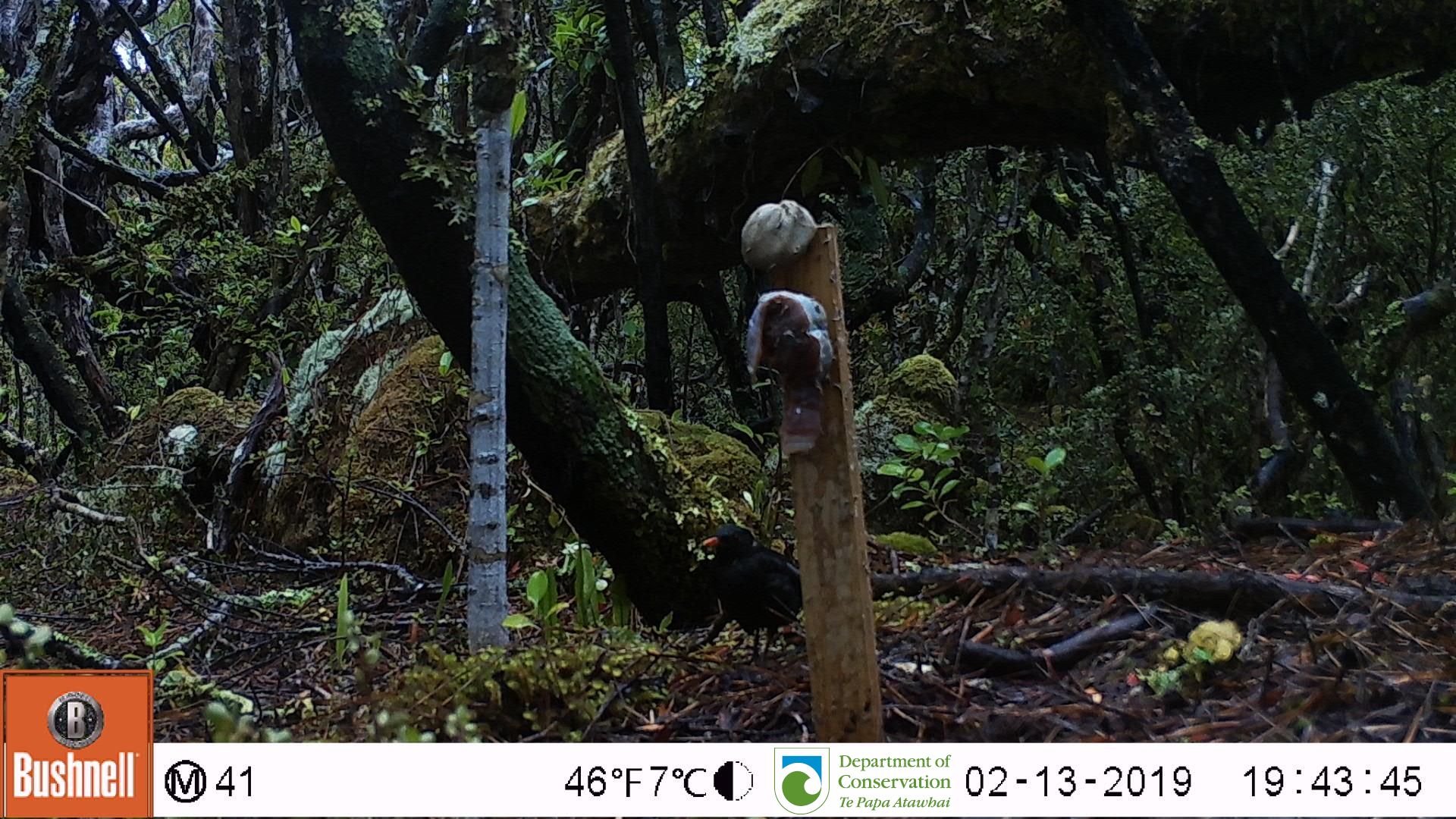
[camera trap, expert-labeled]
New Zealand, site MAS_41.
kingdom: Animalia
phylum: Chordata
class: Aves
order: Passeriformes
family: Turdidae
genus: Turdus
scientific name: Turdus merula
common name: eurasian blackbird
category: blackbird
Blackbird (eurasian blackbird) (Turdus merula).